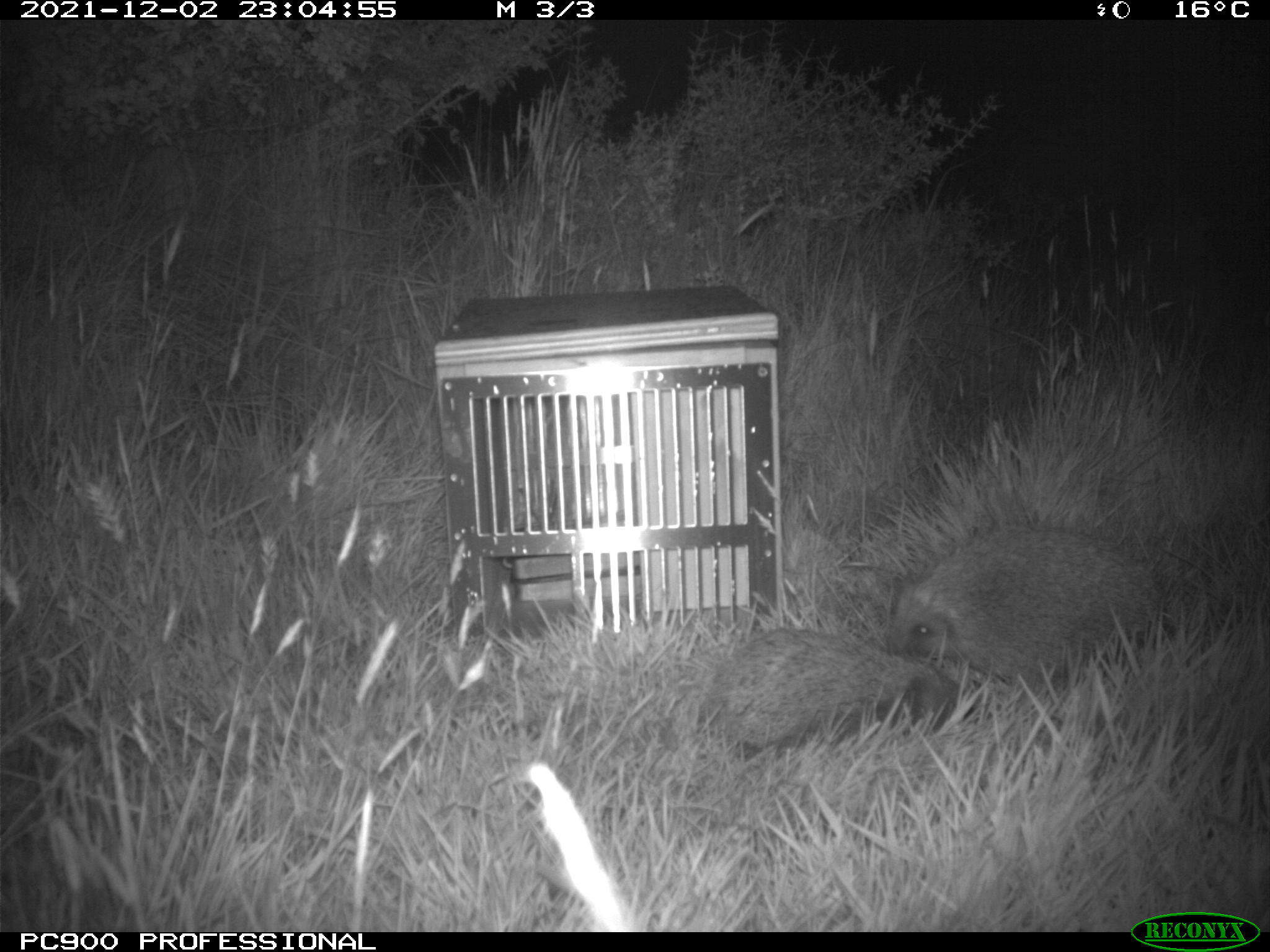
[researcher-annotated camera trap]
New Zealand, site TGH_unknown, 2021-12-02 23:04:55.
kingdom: Animalia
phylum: Chordata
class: Mammalia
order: Eulipotyphla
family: Erinaceidae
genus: Erinaceus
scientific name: Erinaceus europaeus europaeus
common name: european hedgehog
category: hedgehog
Hedgehog (european hedgehog) (Erinaceus europaeus europaeus).